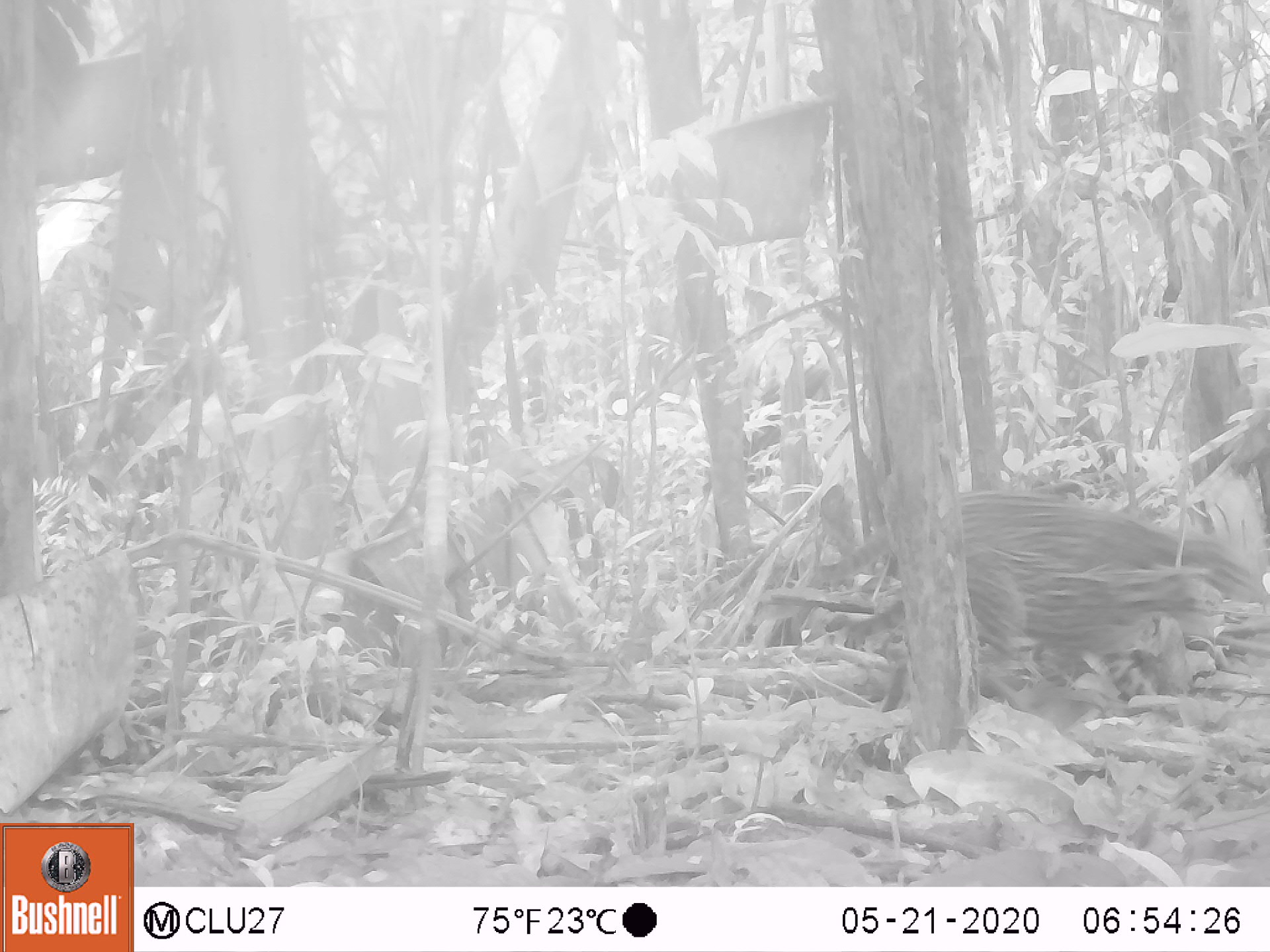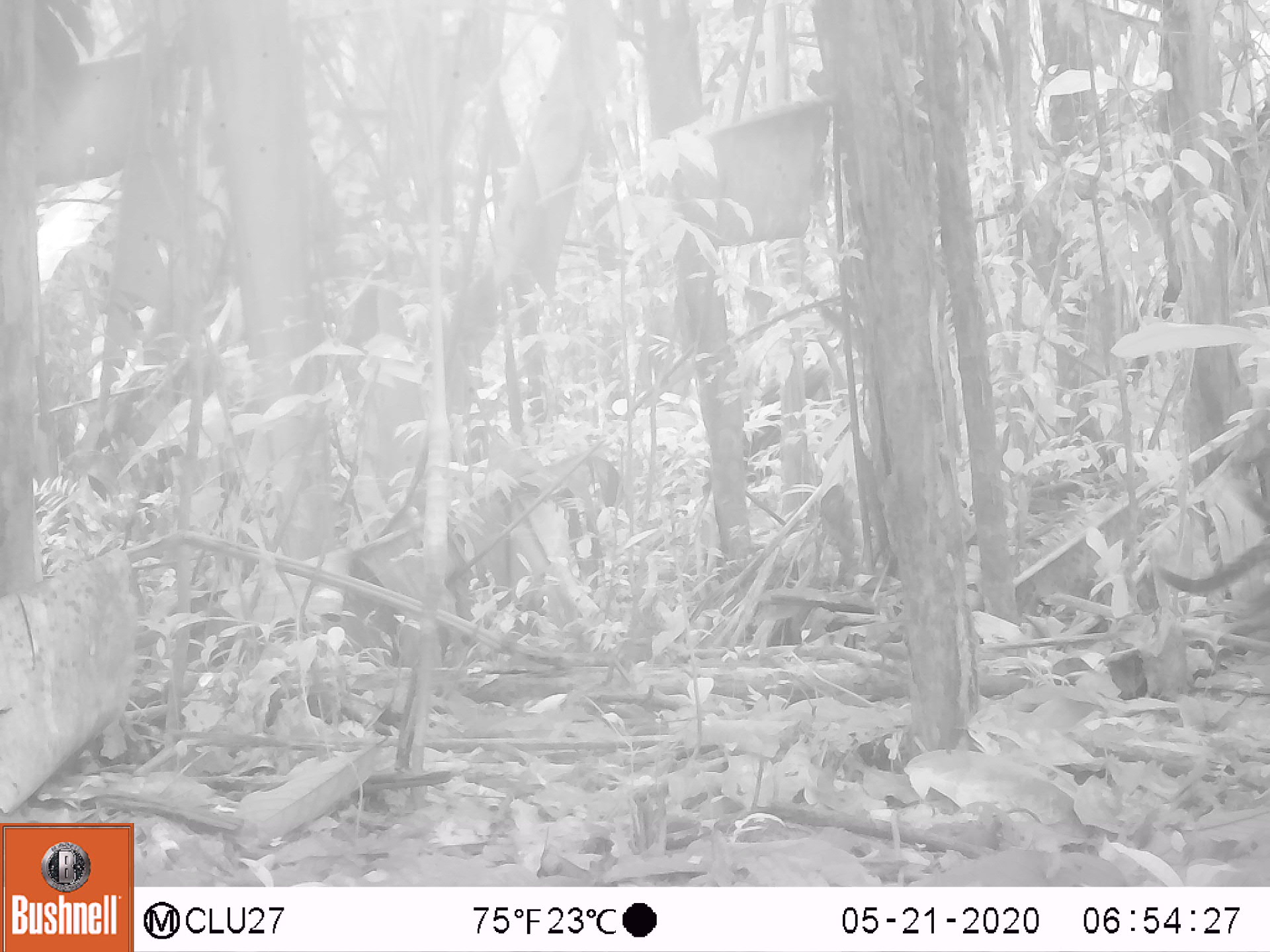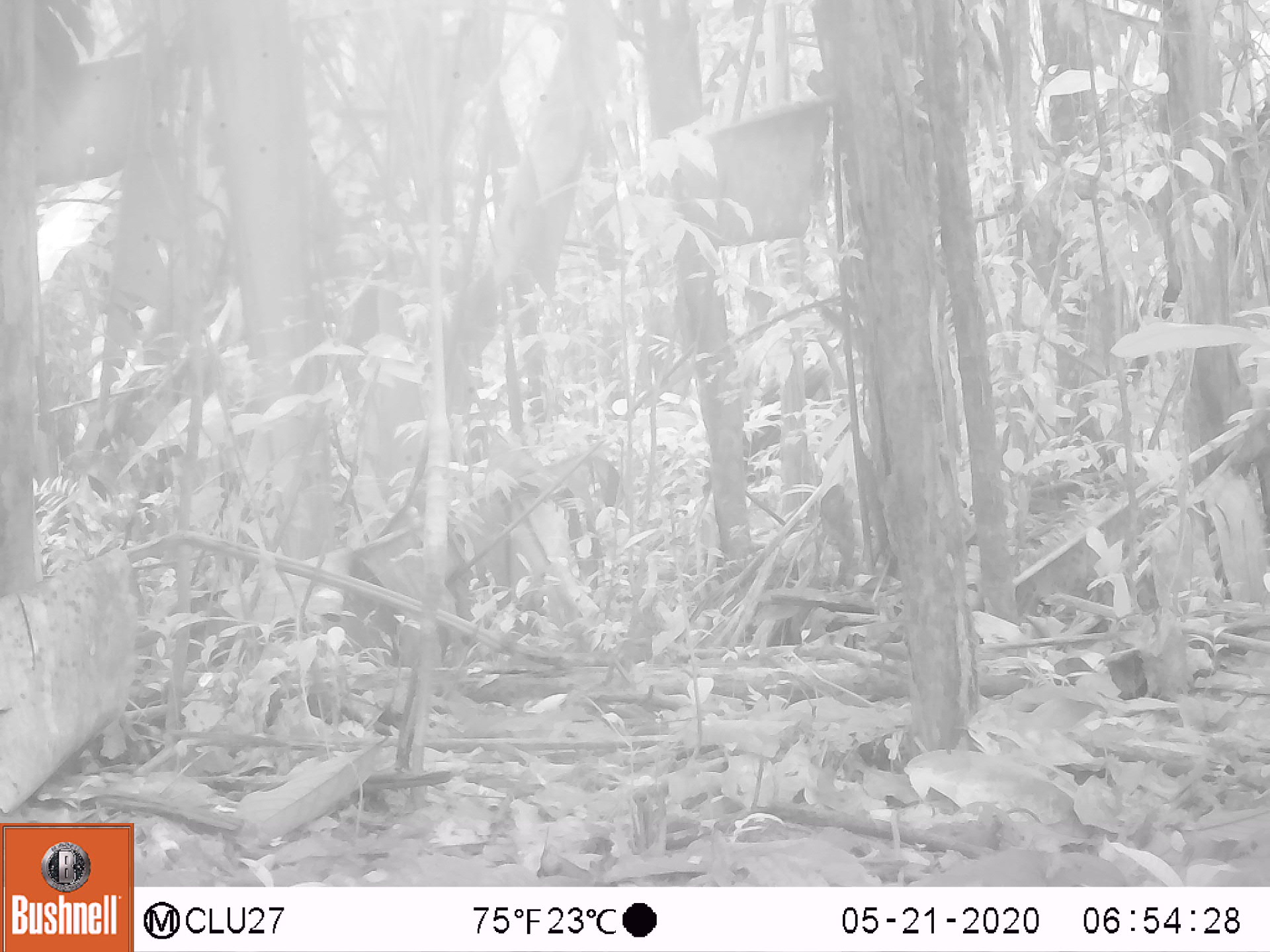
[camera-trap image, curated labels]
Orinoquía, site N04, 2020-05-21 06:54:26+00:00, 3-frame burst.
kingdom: Animalia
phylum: Chordata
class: Mammalia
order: Carnivora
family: Felidae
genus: Leopardus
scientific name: Leopardus wiedii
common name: margay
Margay (Leopardus wiedii).